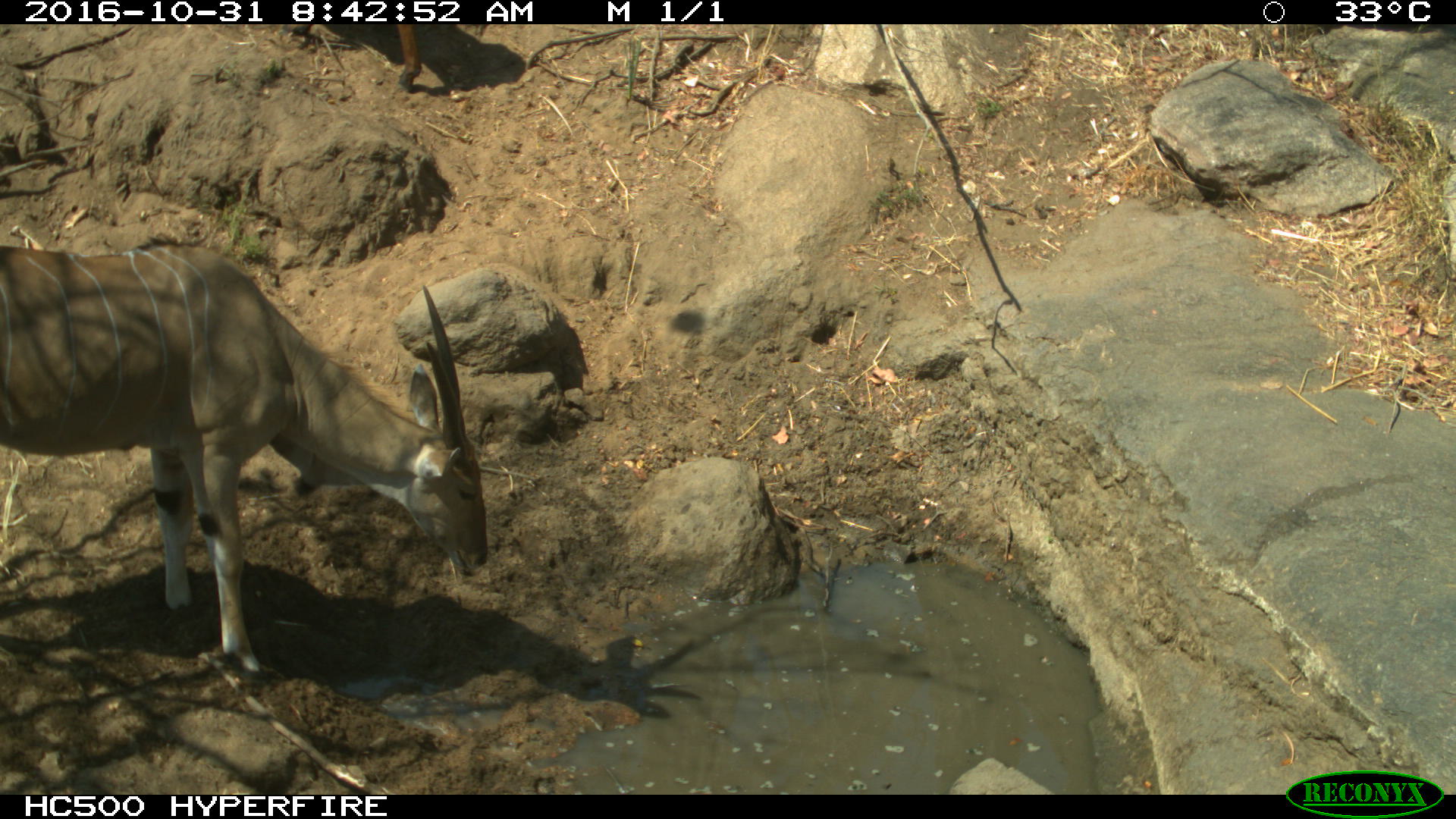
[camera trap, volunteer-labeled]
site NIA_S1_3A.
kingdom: Animalia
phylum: Chordata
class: Mammalia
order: Artiodactyla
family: Bovidae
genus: Tragelaphus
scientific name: Tragelaphus oryx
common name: eland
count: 1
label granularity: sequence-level